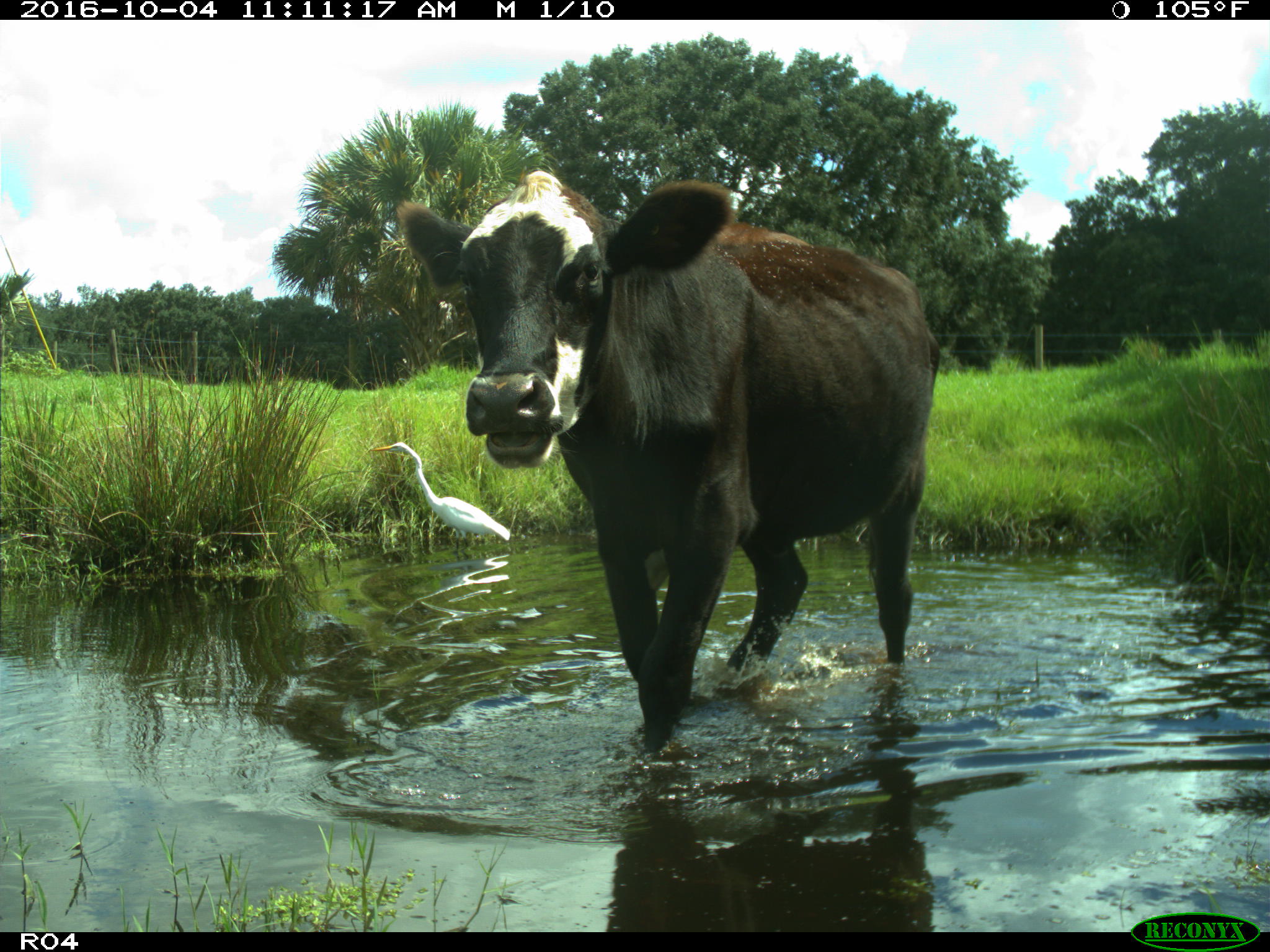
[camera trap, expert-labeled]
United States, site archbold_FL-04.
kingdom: Animalia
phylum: Chordata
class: Mammalia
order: Artiodactyla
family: Bovidae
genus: Bos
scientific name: Bos taurus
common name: domestic cow